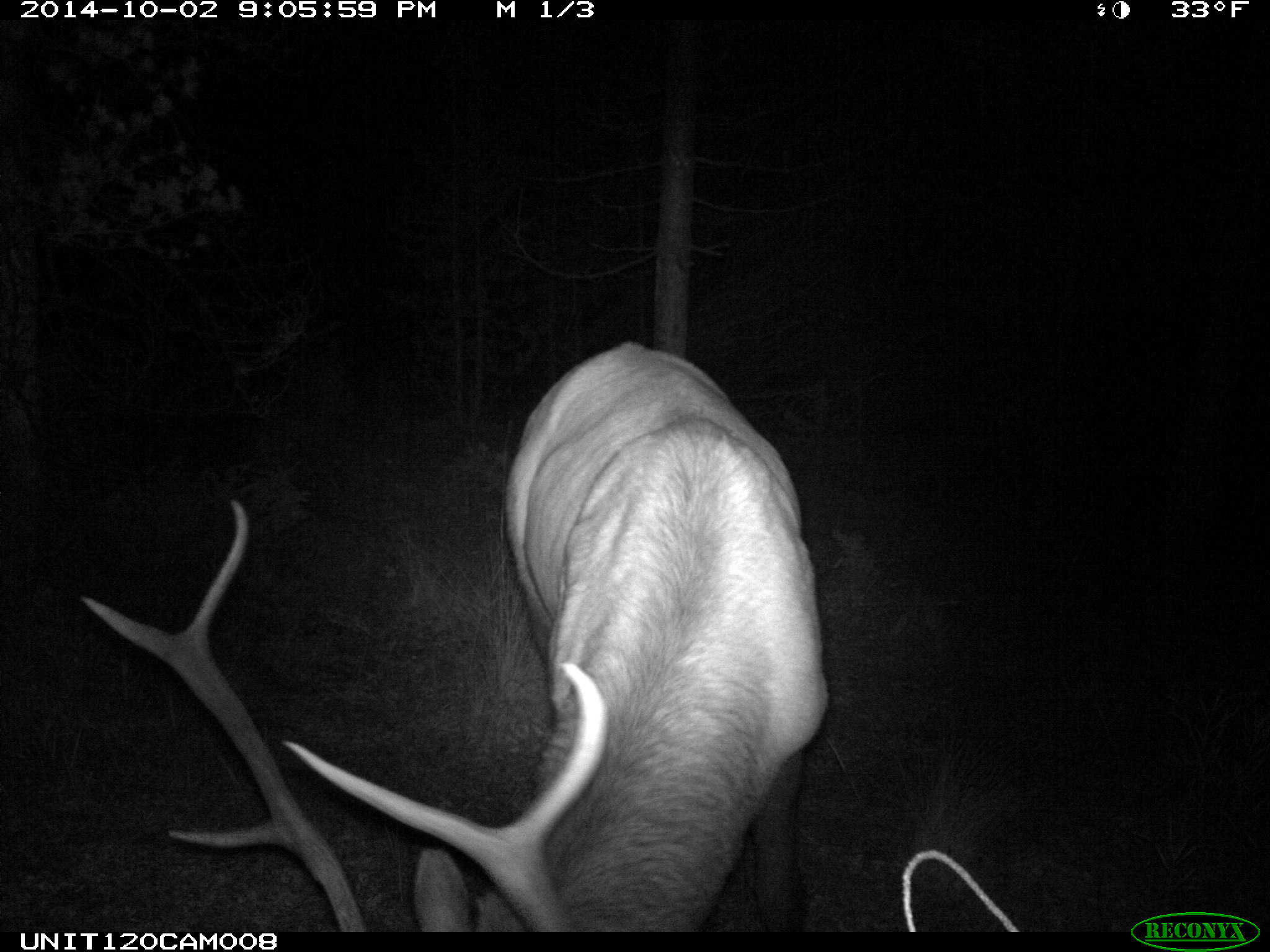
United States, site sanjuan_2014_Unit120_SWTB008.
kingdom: Animalia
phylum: Chordata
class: Mammalia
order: Artiodactyla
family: Cervidae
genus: Cervus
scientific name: Cervus elaphus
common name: red deer